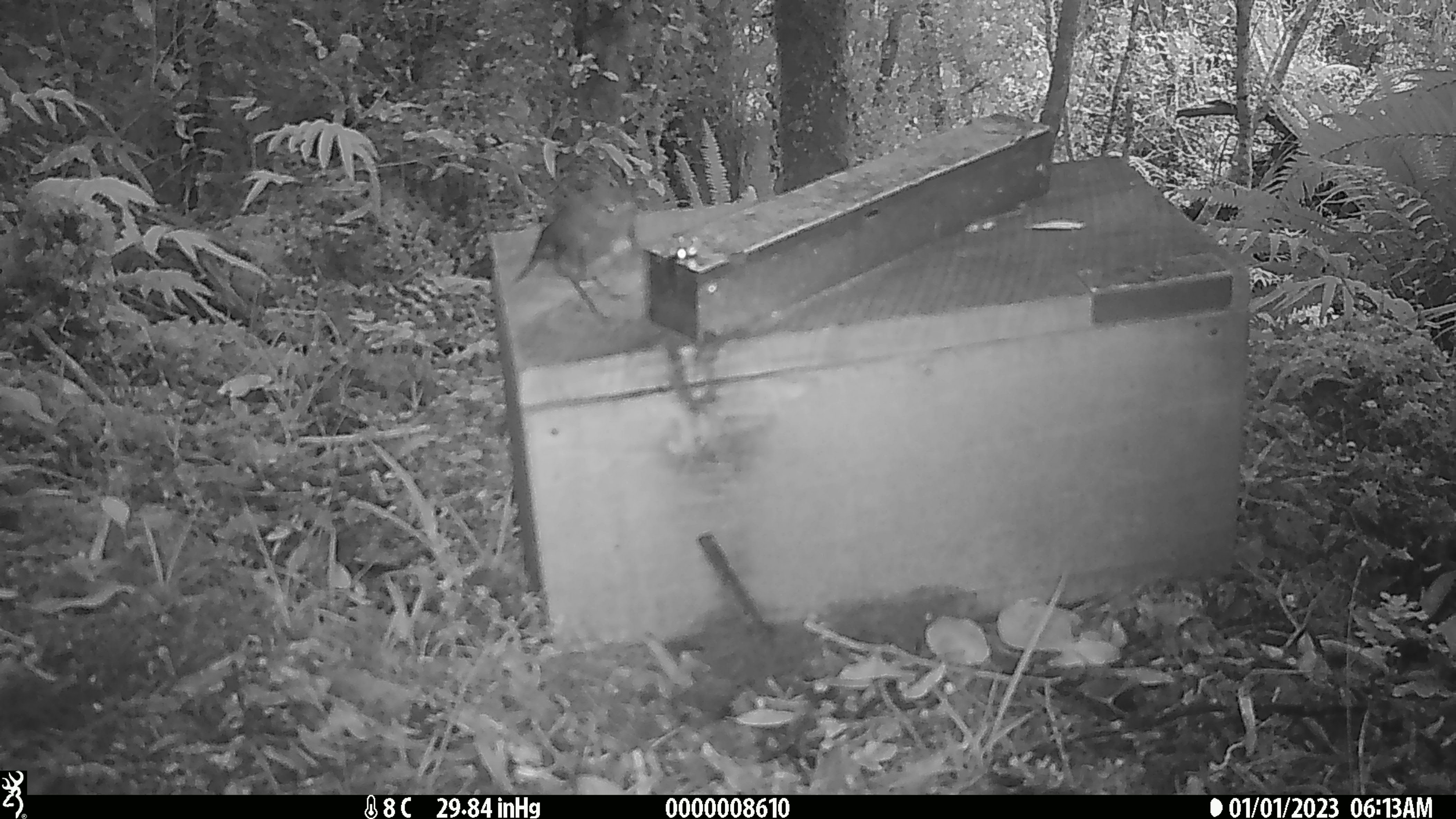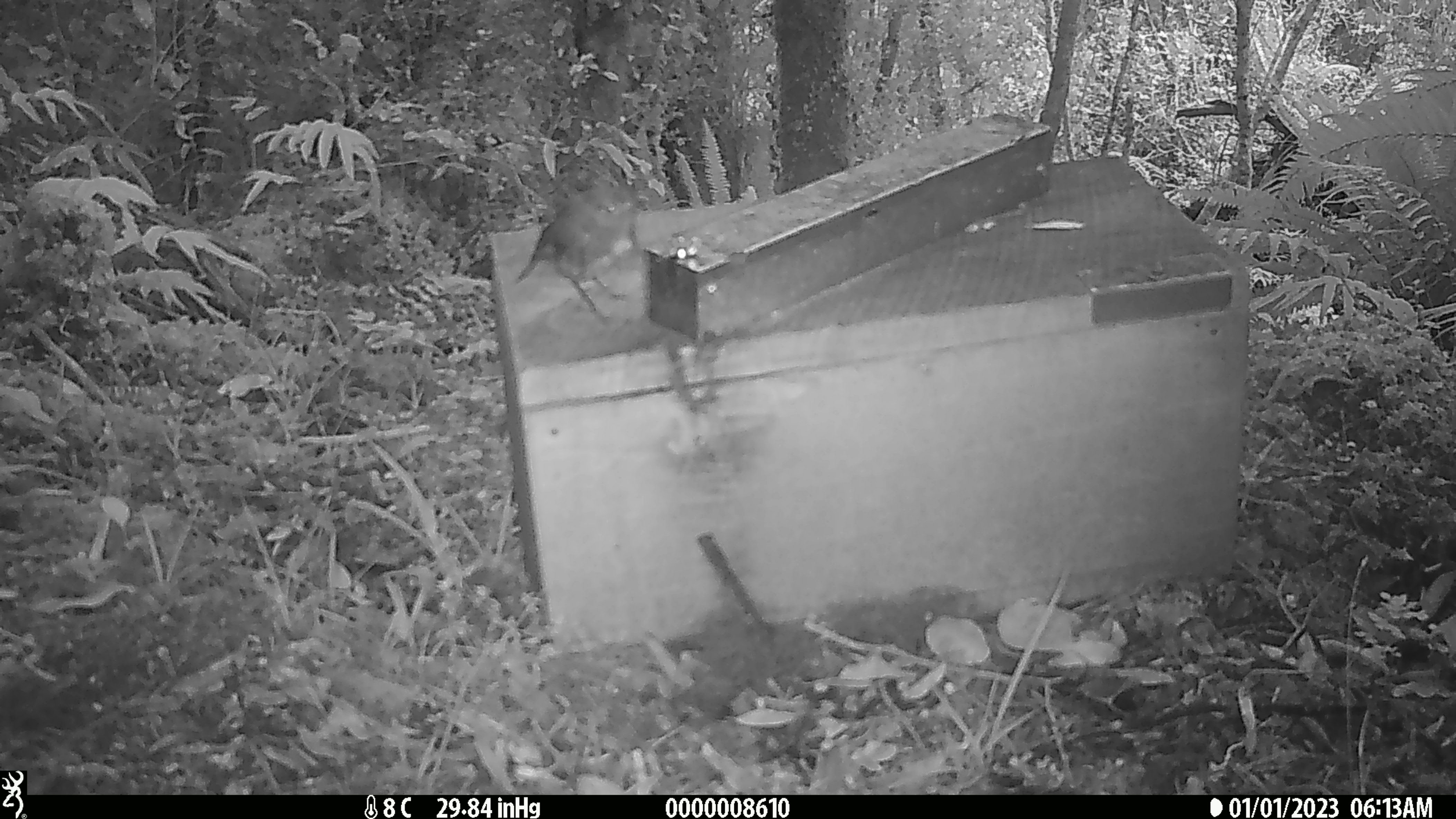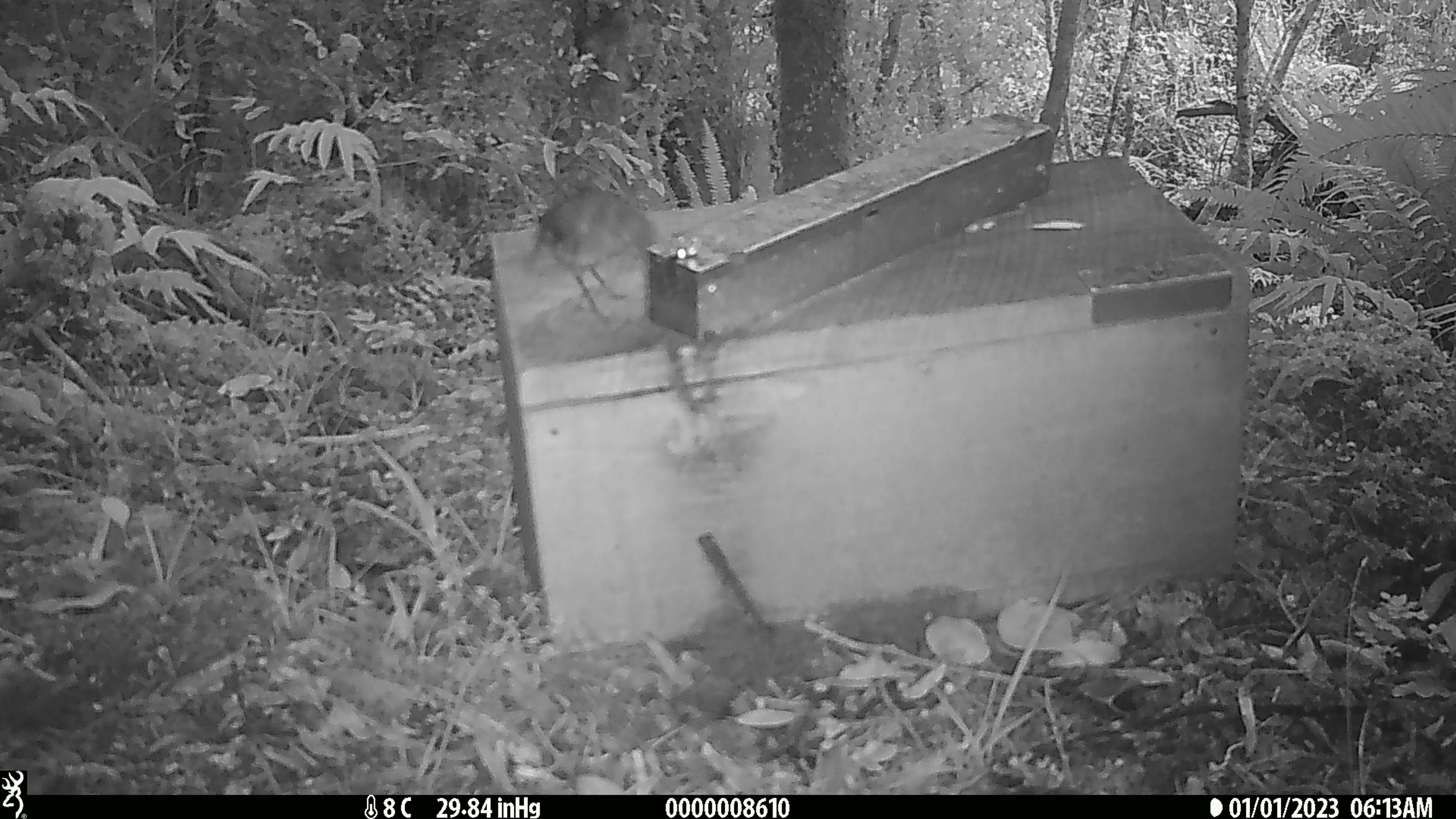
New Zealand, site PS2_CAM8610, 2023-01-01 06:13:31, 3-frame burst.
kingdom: Animalia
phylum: Chordata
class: Aves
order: Passeriformes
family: Petroicidae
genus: Petroica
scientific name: Petroica australis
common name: new zealand robin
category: robin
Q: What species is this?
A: Robin (new zealand robin) (Petroica australis).